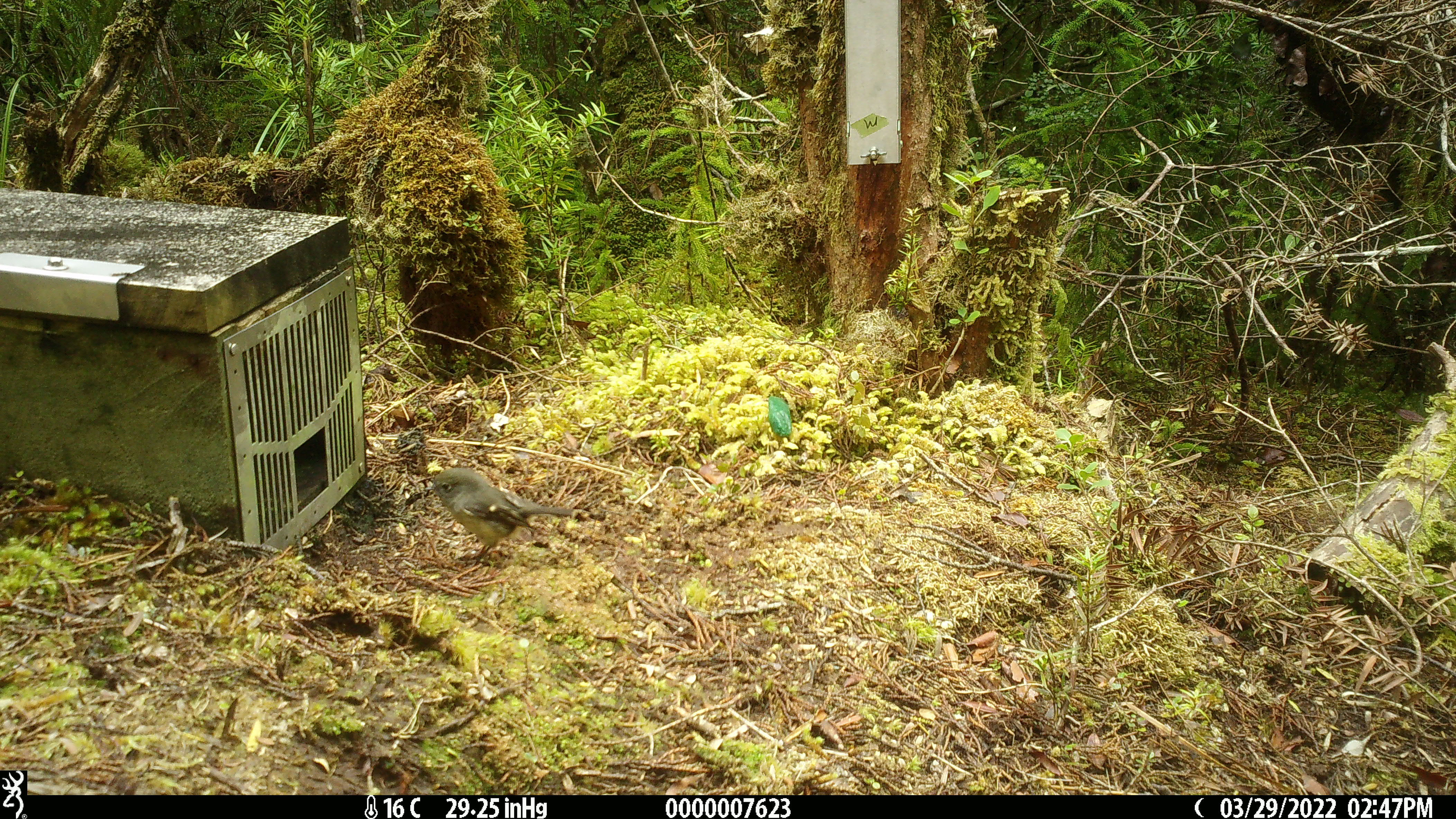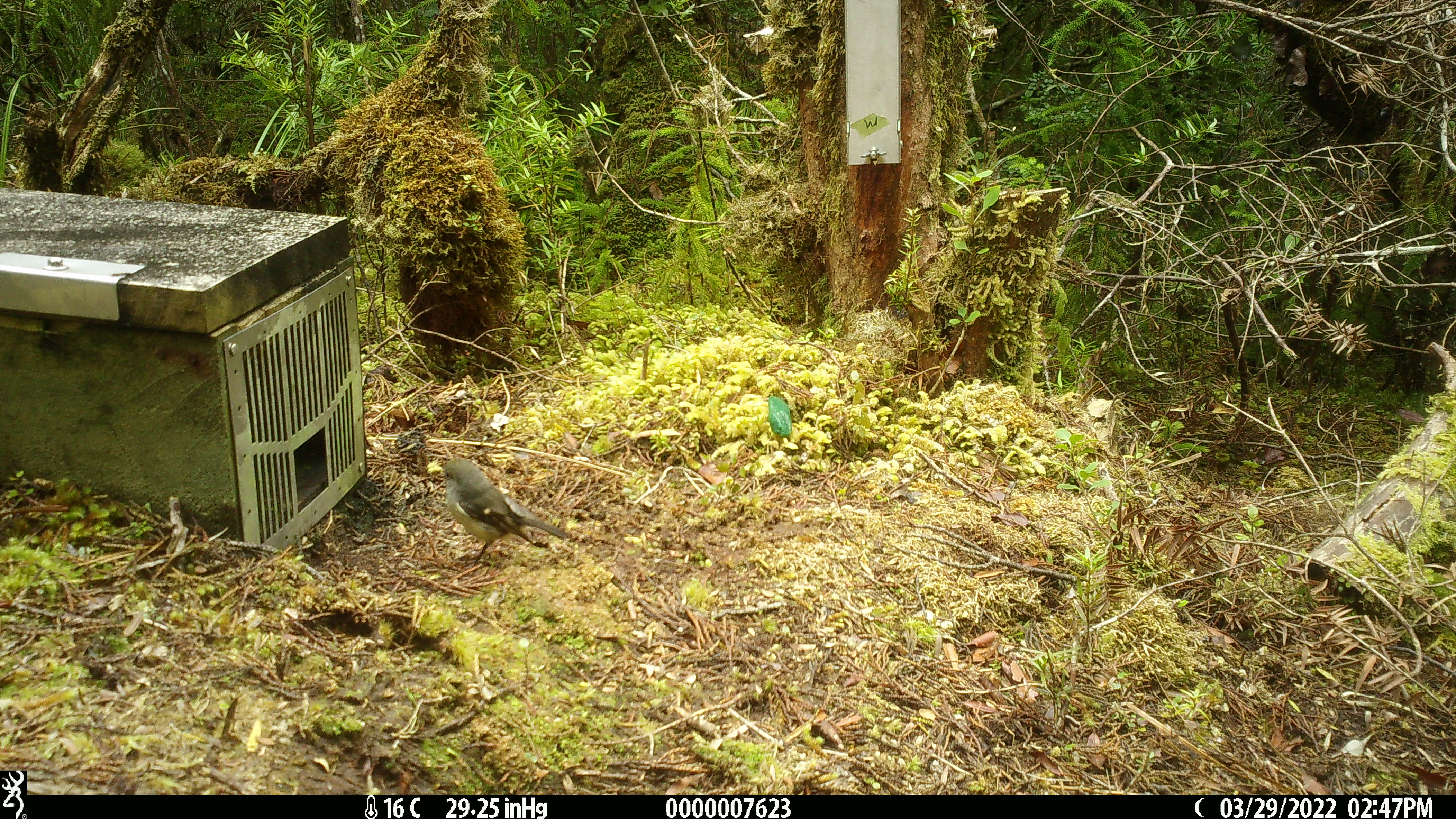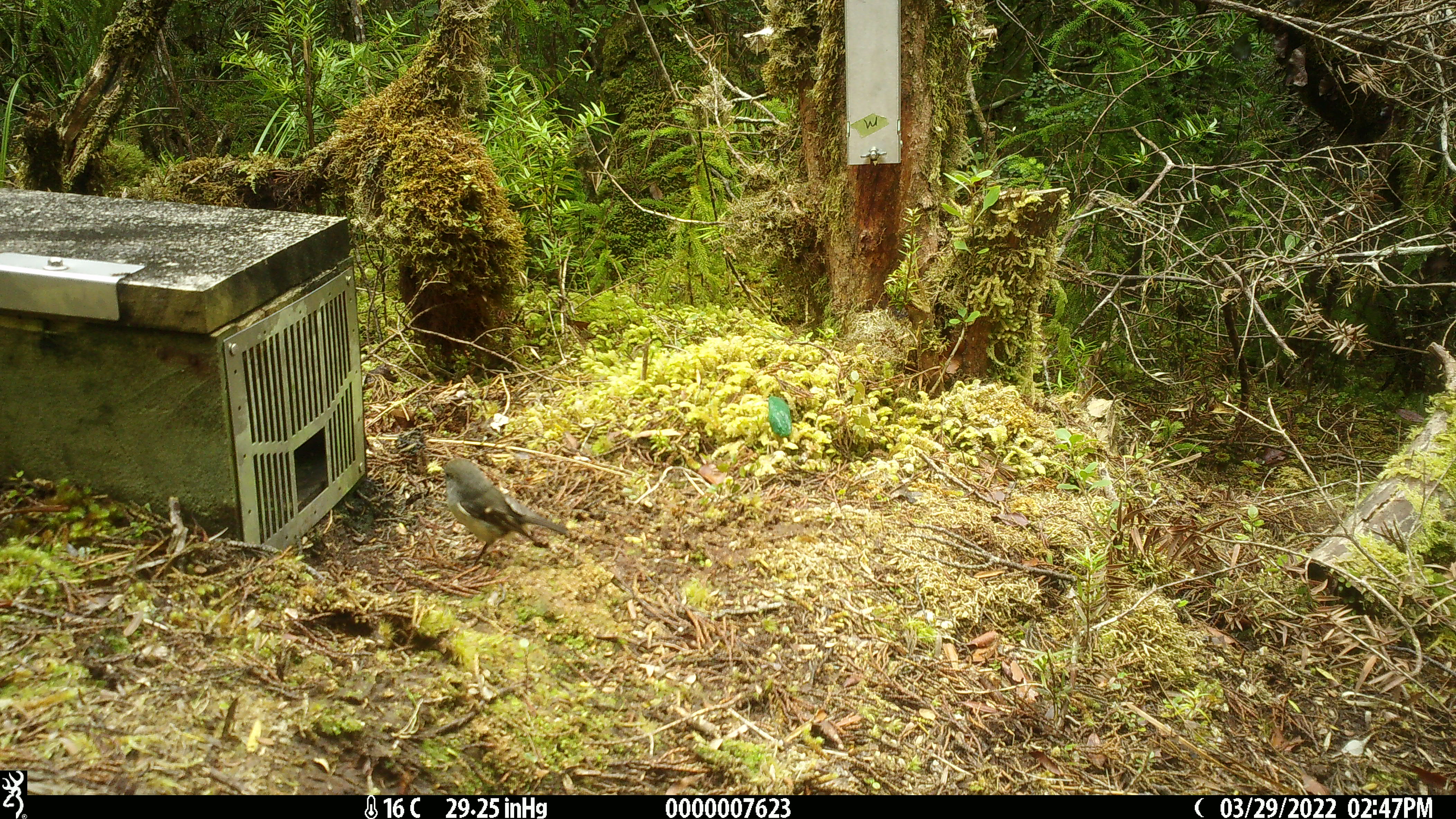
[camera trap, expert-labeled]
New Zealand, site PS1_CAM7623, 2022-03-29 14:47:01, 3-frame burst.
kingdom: Animalia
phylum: Chordata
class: Aves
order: Passeriformes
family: Petroicidae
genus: Petroica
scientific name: Petroica macrocephala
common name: tomtit